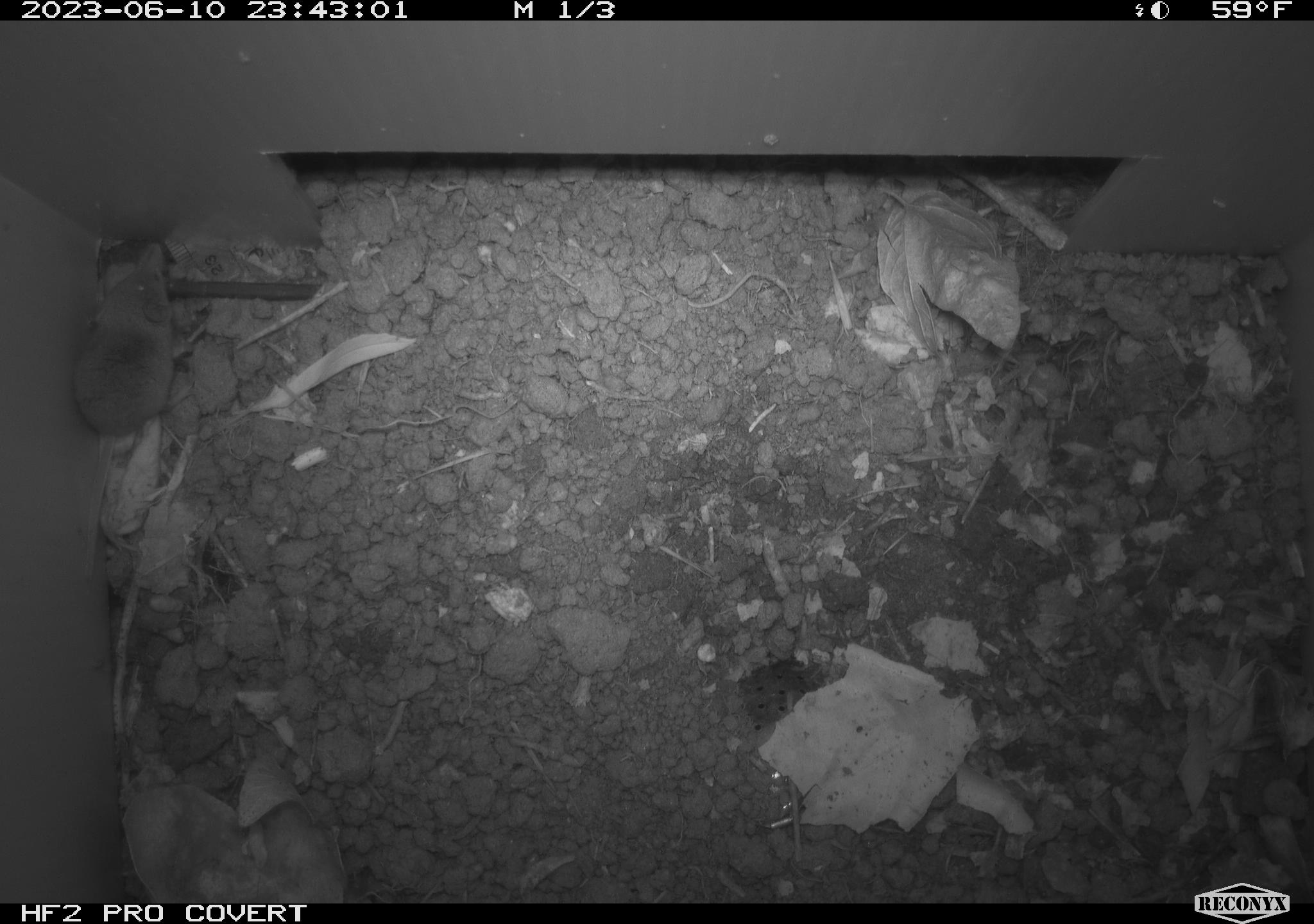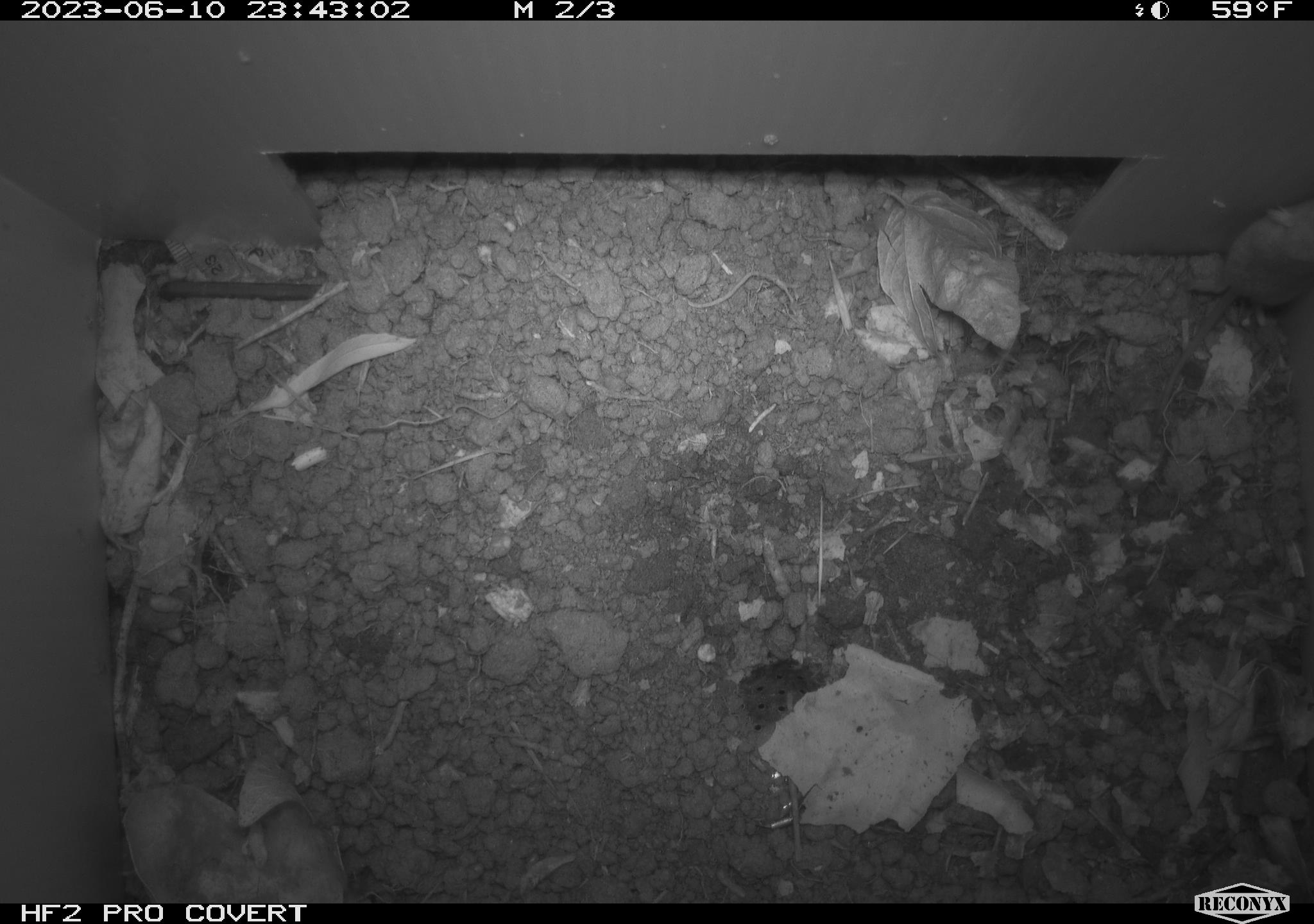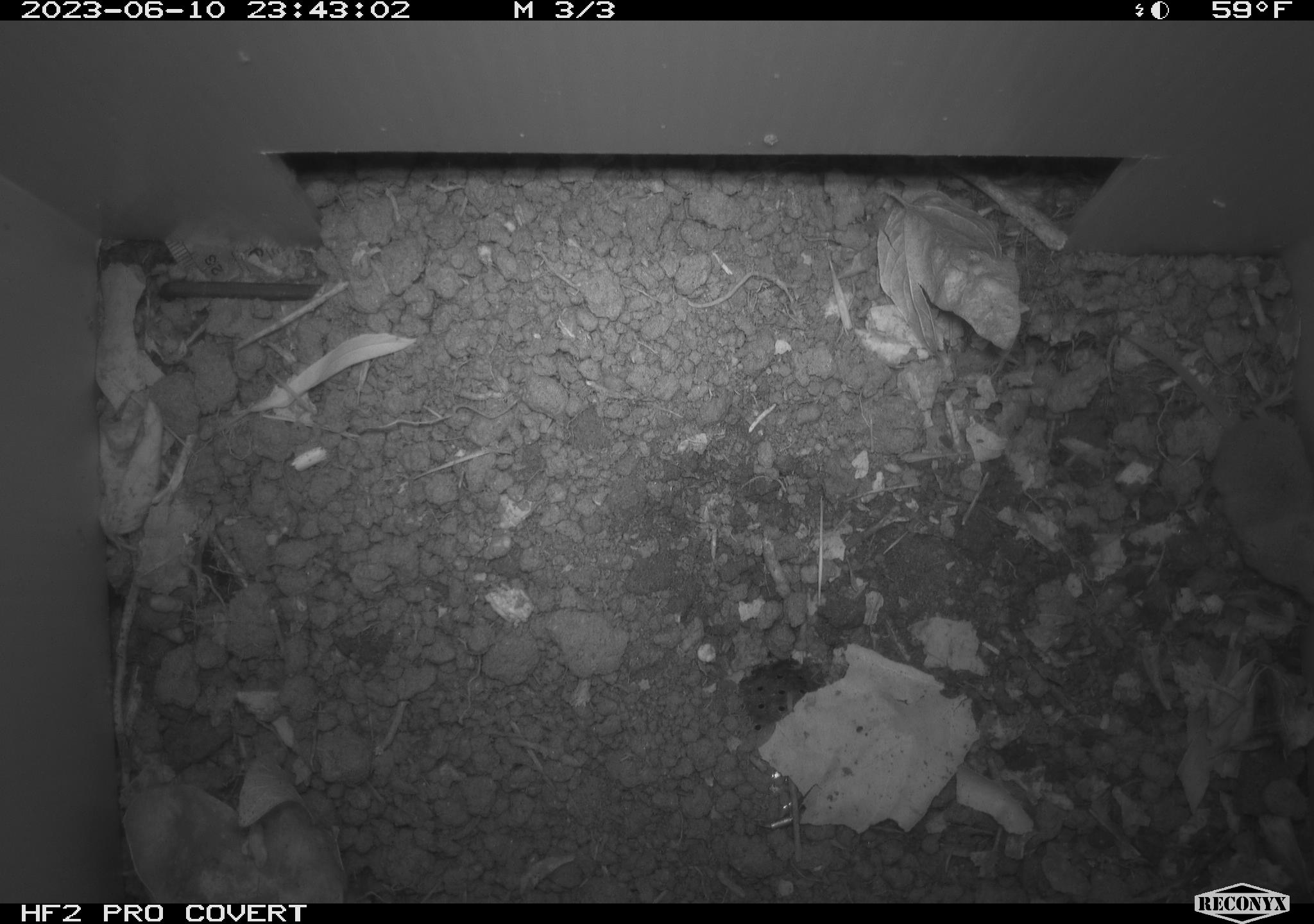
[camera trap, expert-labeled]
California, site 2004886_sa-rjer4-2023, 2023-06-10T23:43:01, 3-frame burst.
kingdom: Animalia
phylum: Chordata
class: Mammalia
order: Eulipotyphla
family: Soricidae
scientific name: Soricidae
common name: shrews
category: soricidae family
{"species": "soricidae family (shrews) (Soricidae)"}